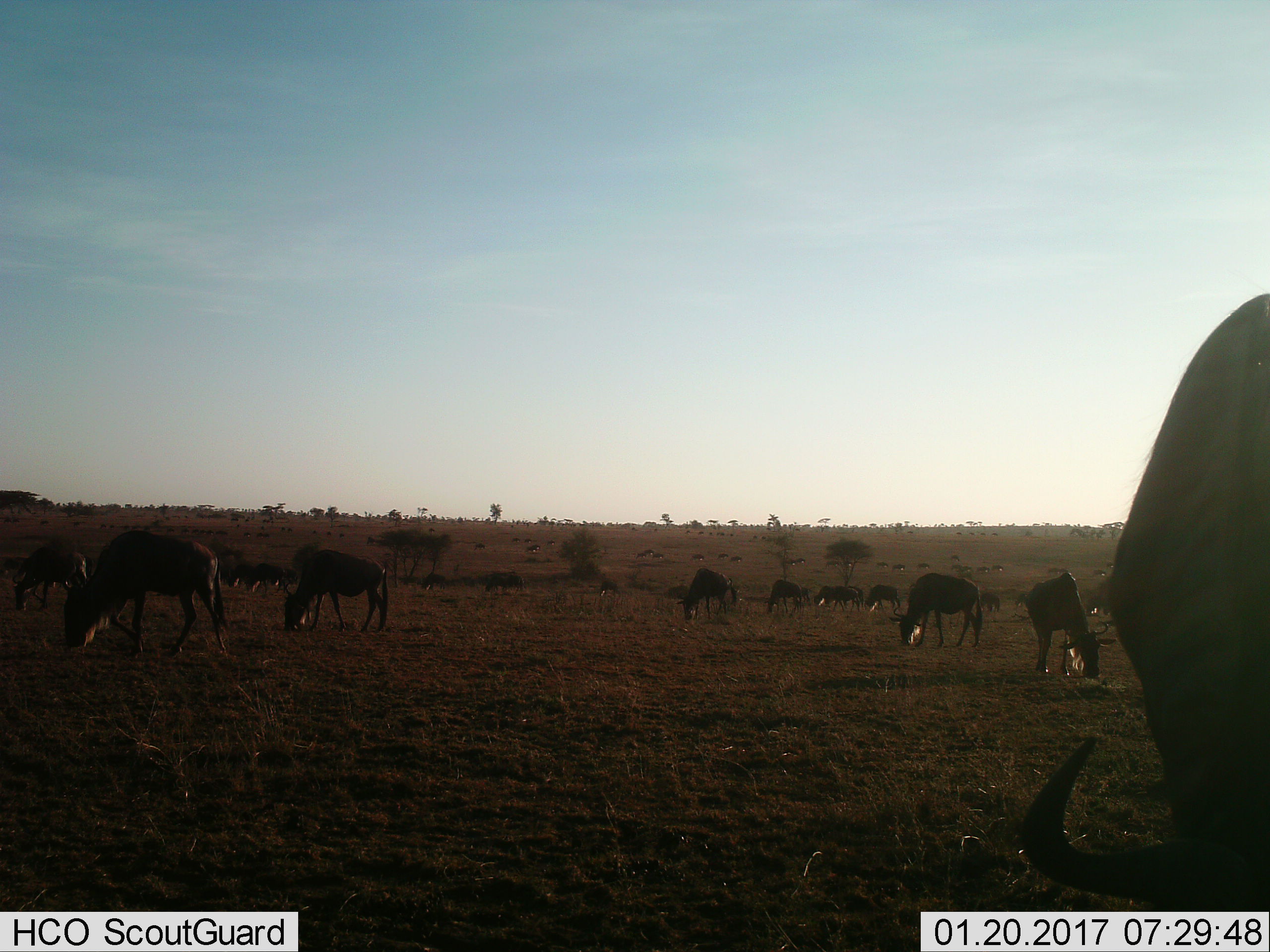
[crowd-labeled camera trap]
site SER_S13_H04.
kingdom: Animalia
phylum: Chordata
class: Mammalia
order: Artiodactyla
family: Bovidae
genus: Connochaetes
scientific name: Connochaetes taurinus taurinus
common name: blue wildebeest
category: wildebeestblue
Wildebeestblue (blue wildebeest) (Connochaetes taurinus taurinus), count 11-50. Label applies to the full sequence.